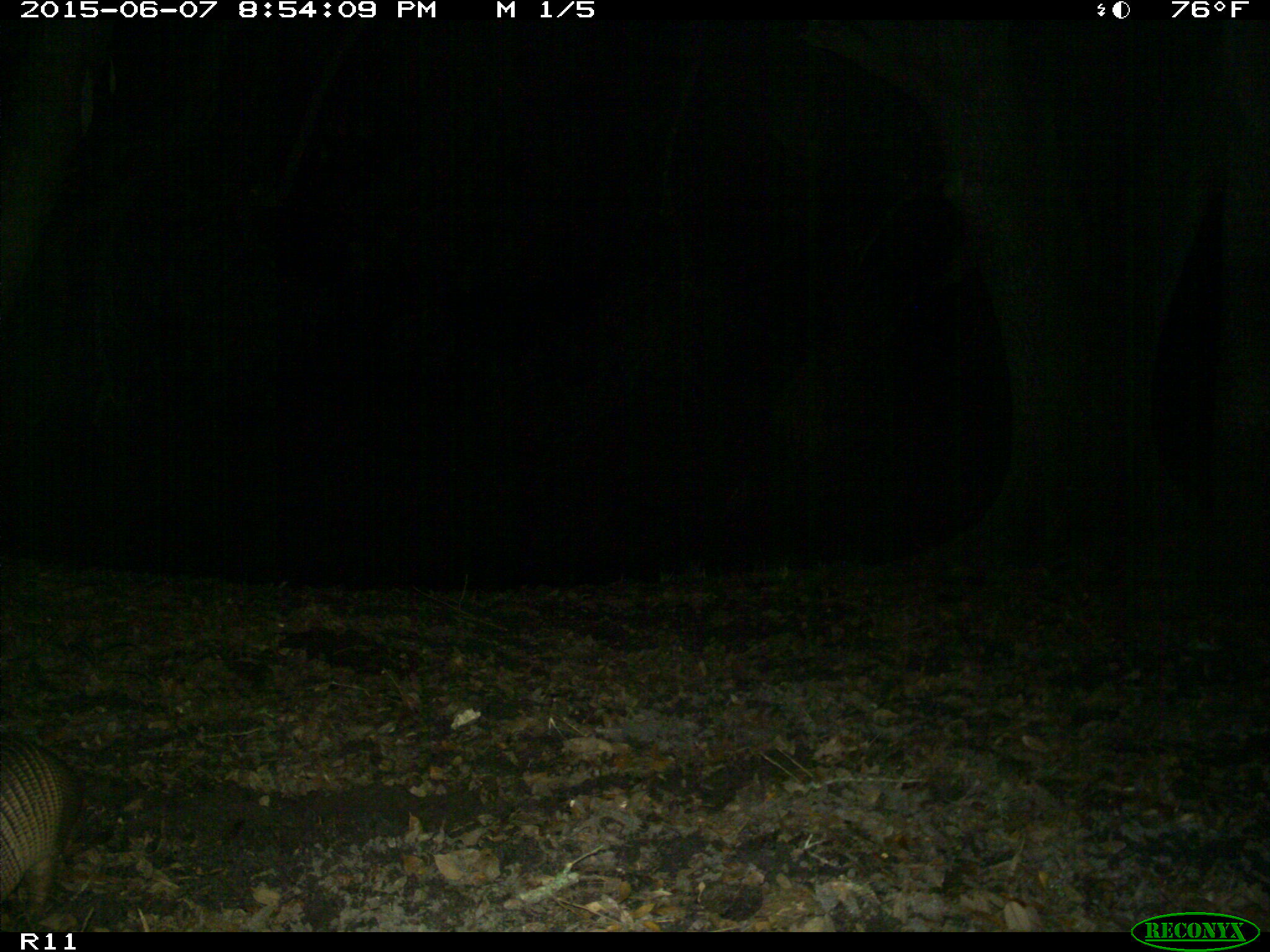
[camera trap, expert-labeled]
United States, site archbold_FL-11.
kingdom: Animalia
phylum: Chordata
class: Mammalia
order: Cingulata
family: Dasypodidae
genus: Dasypus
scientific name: Dasypus novemcinctus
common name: nine-banded armadillo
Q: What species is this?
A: Dasypus novemcinctus (nine-banded armadillo).